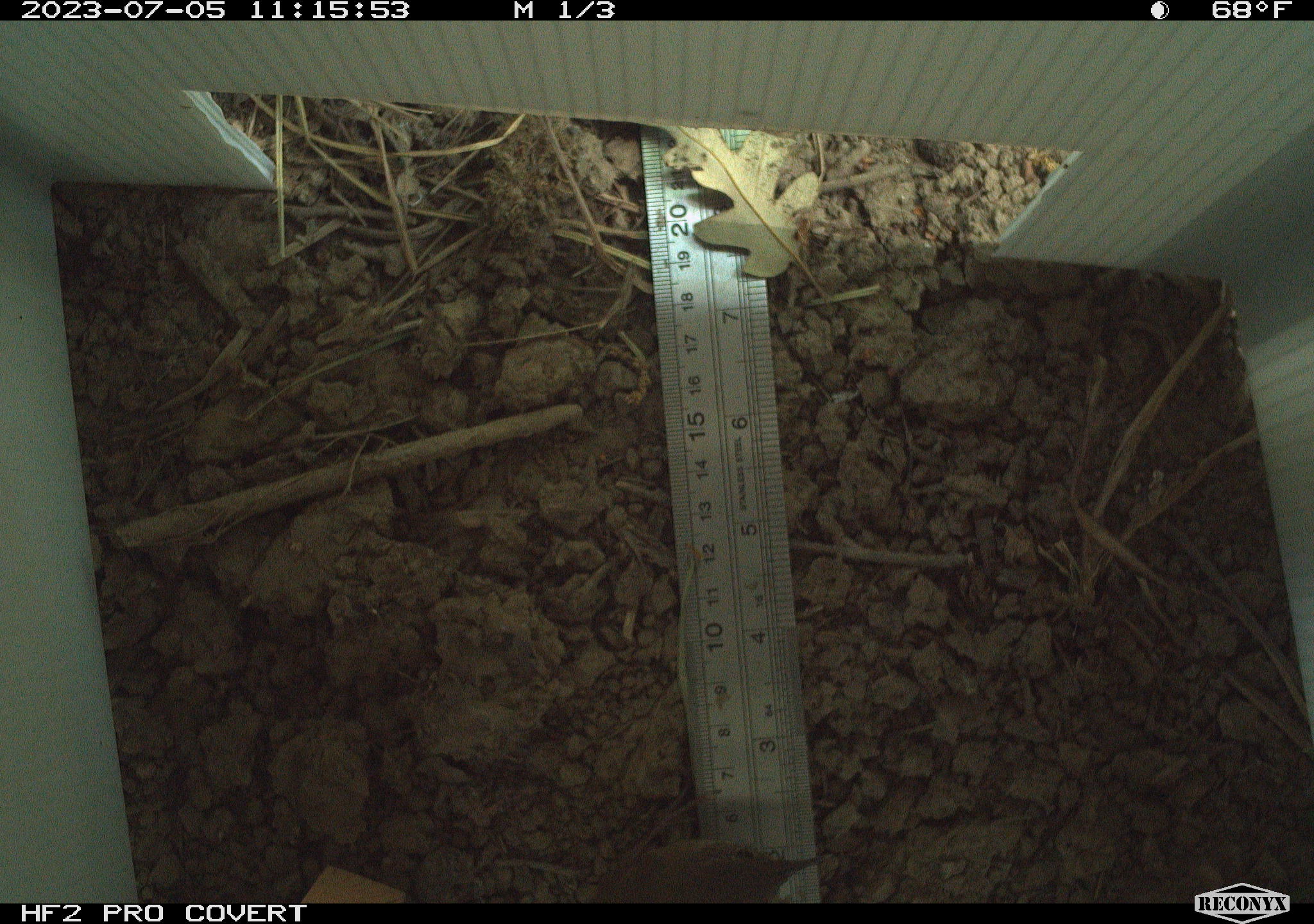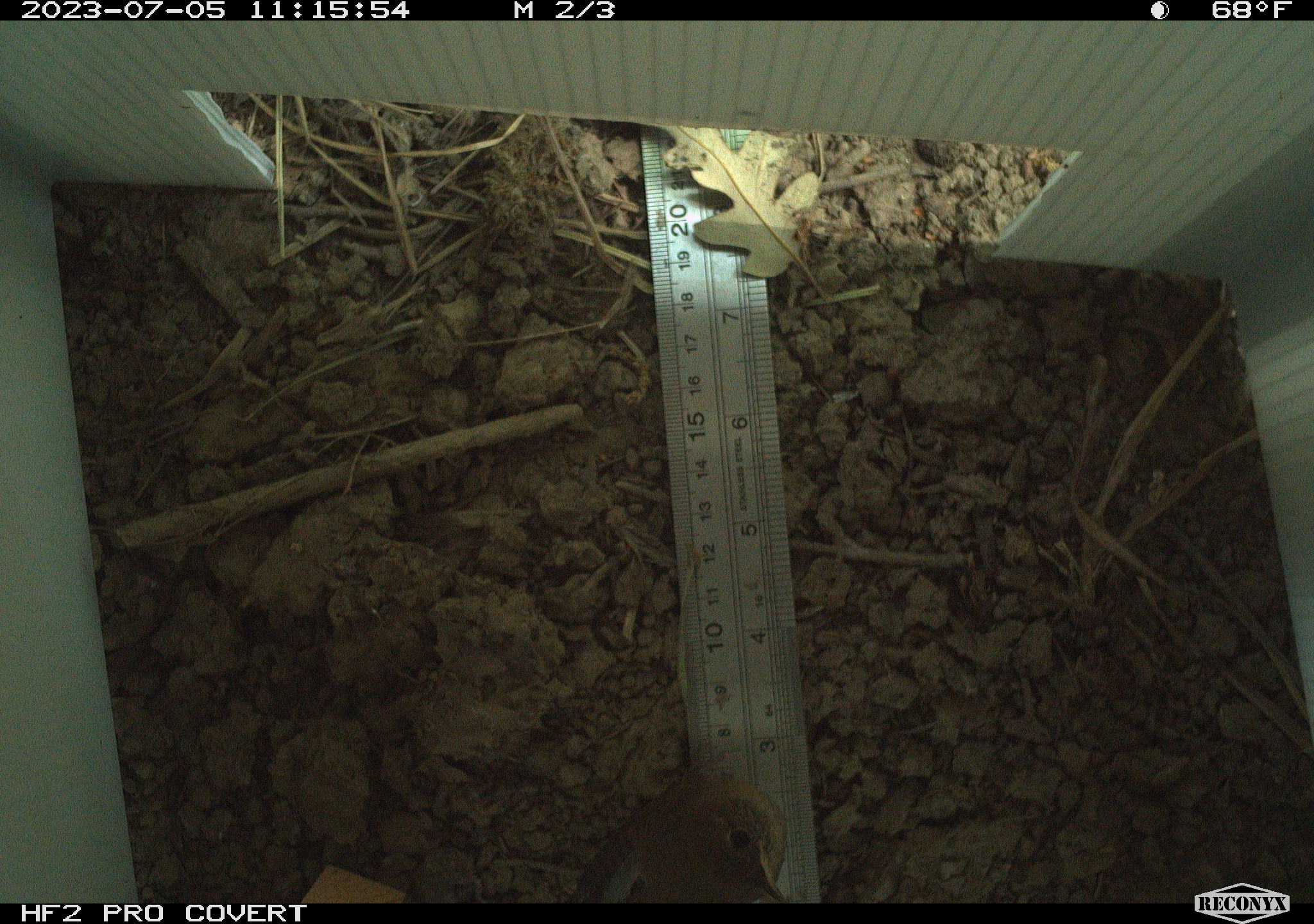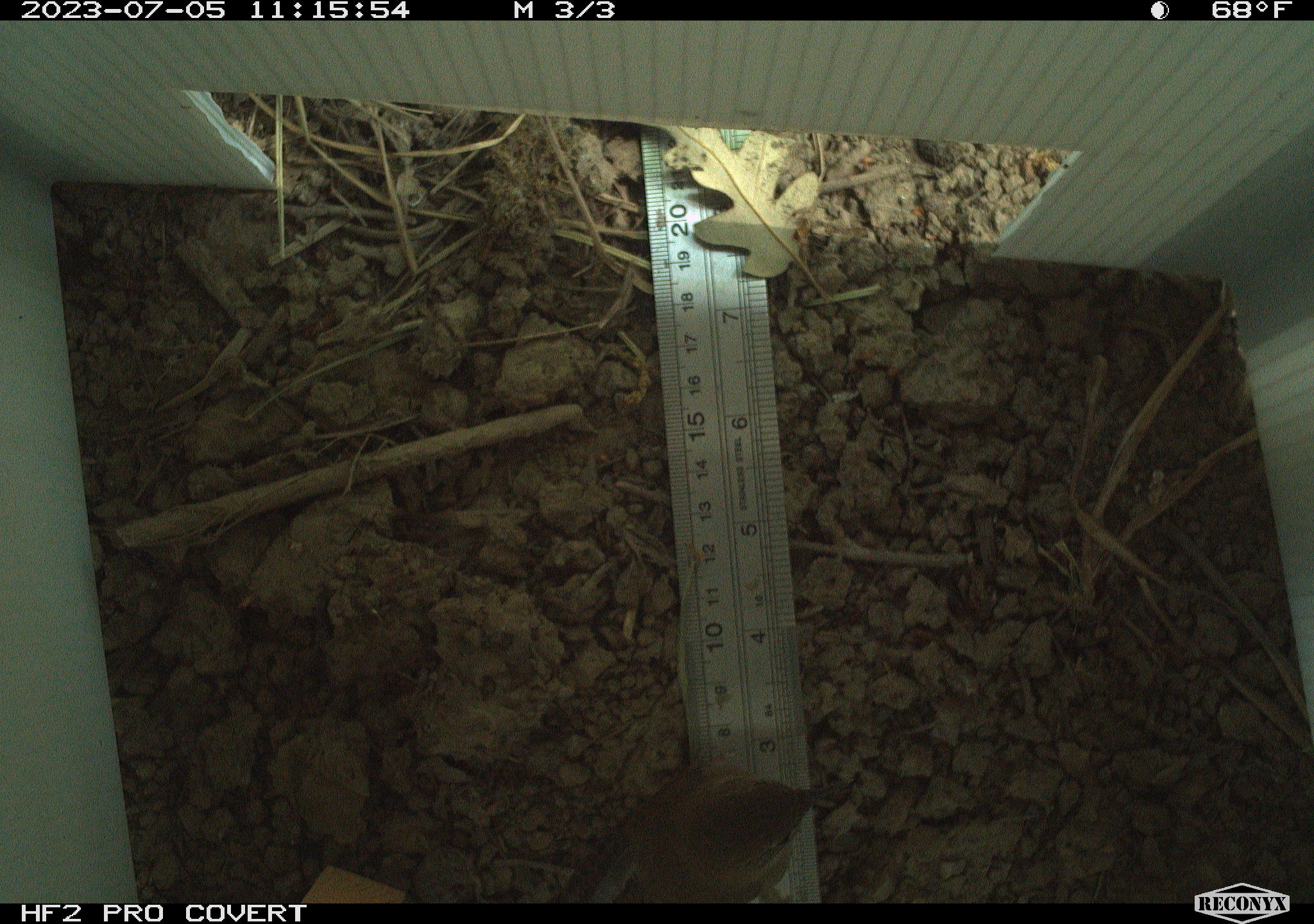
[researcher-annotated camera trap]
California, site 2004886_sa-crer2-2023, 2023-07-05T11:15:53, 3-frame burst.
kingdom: Animalia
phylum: Chordata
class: Aves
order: Passeriformes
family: Troglodytidae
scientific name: Troglodytidae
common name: wren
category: troglodytidae family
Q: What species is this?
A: Troglodytidae family (wren) (Troglodytidae).